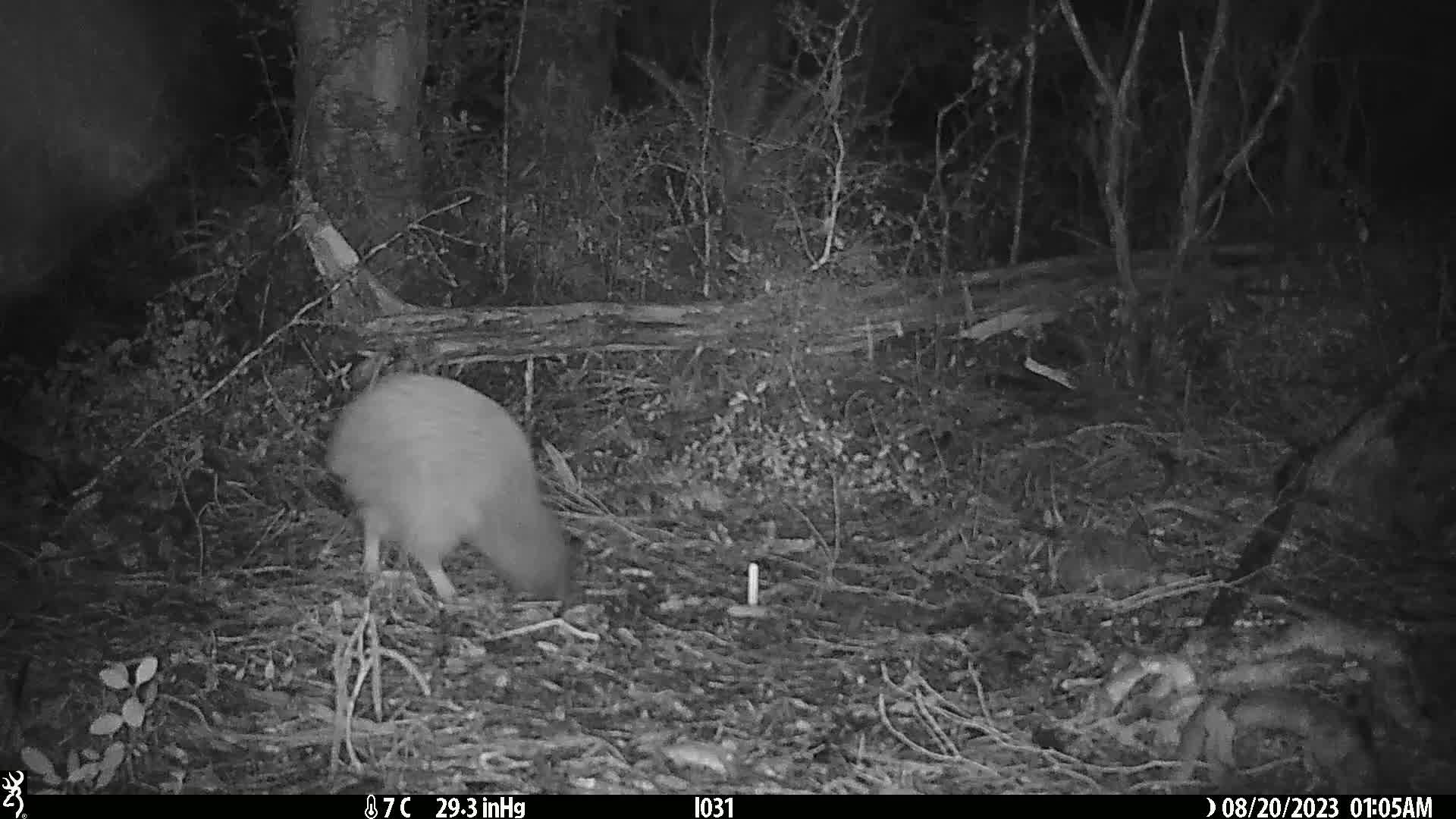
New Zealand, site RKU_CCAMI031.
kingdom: Animalia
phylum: Chordata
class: Aves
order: Apterygiformes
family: Apterygidae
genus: Apteryx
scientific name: Apteryx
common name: kiwi